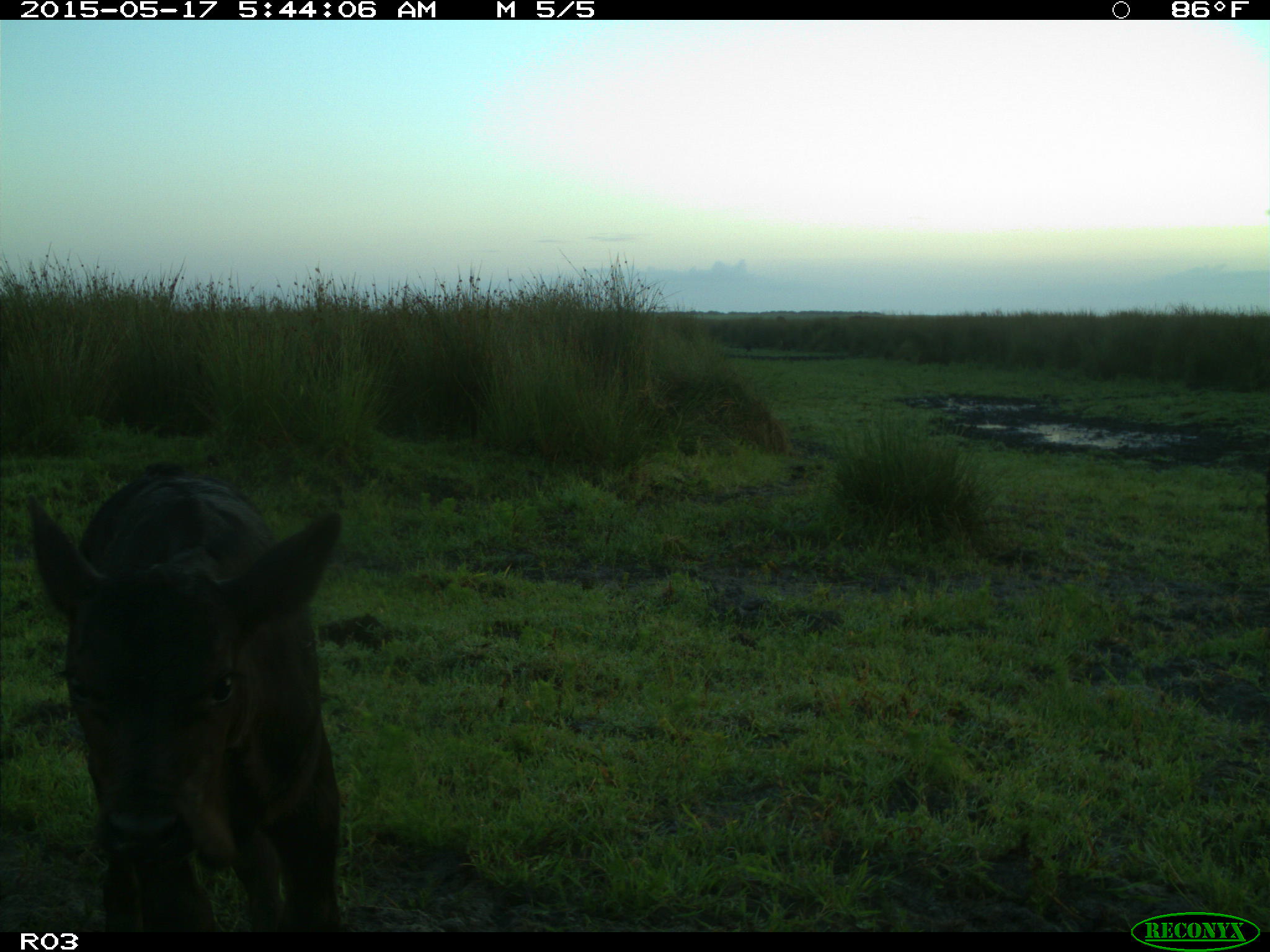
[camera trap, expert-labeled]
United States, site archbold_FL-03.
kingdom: Animalia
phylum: Chordata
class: Mammalia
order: Artiodactyla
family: Bovidae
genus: Bos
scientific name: Bos taurus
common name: domestic cow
Bos taurus (domestic cow).